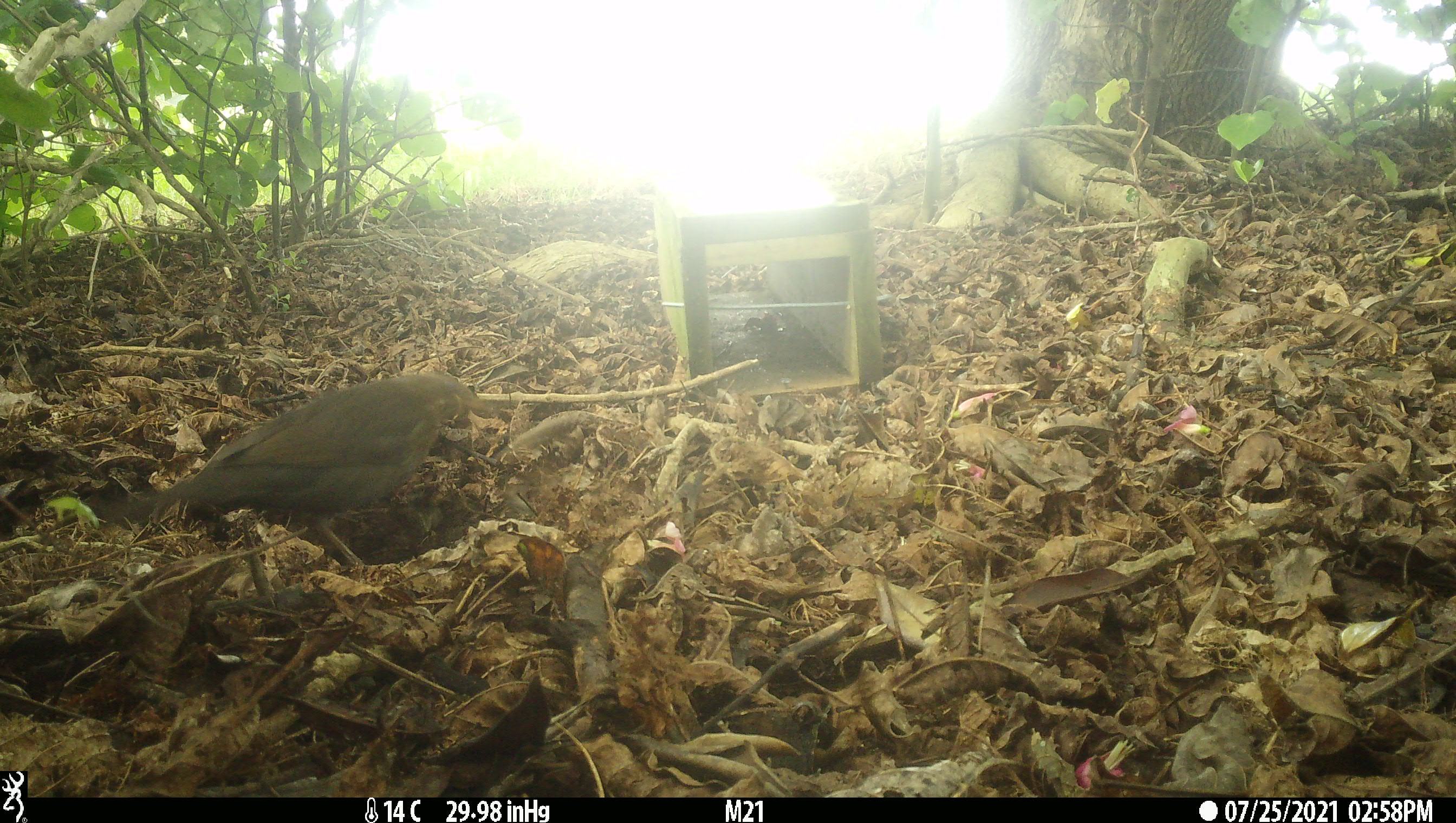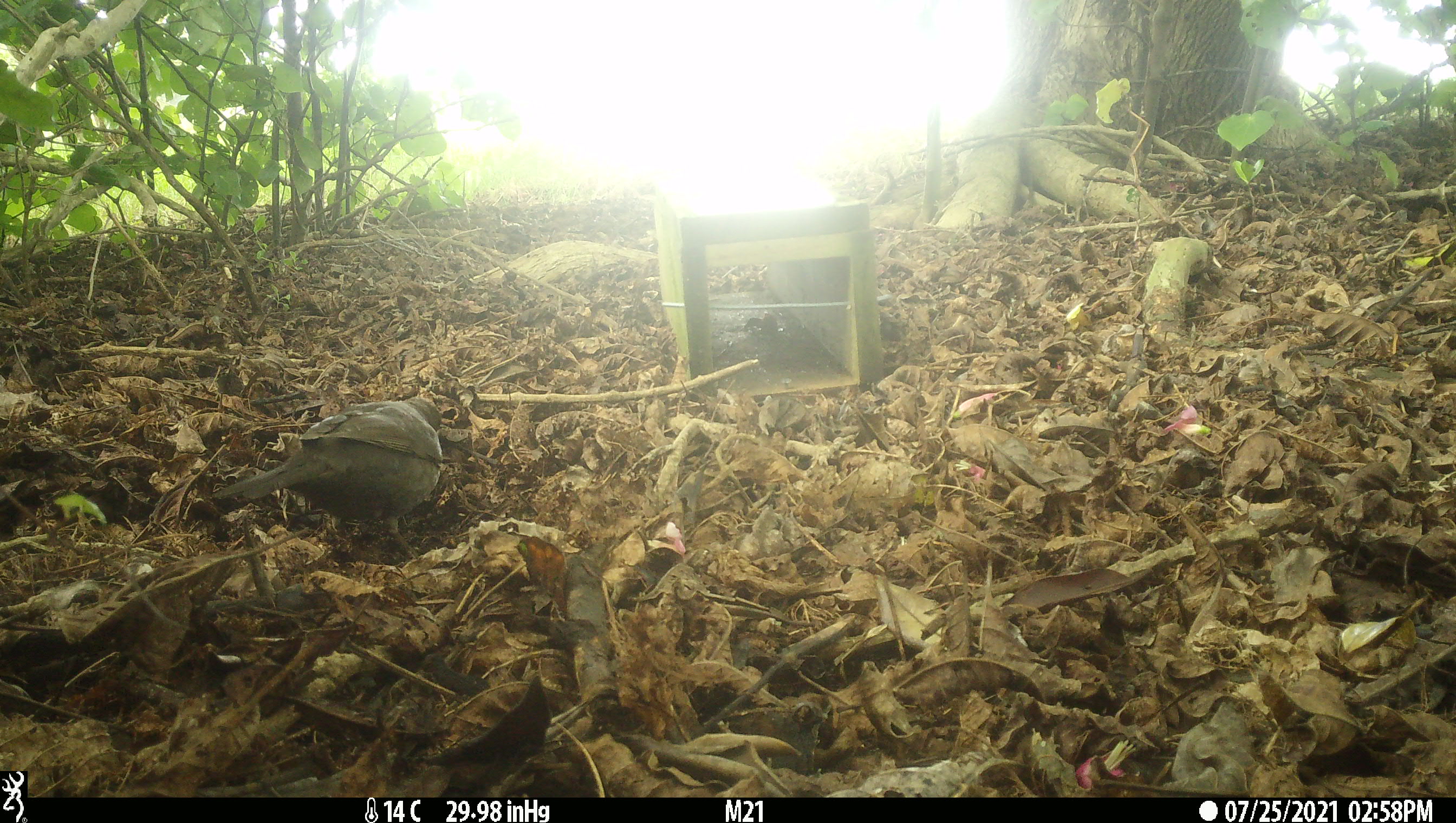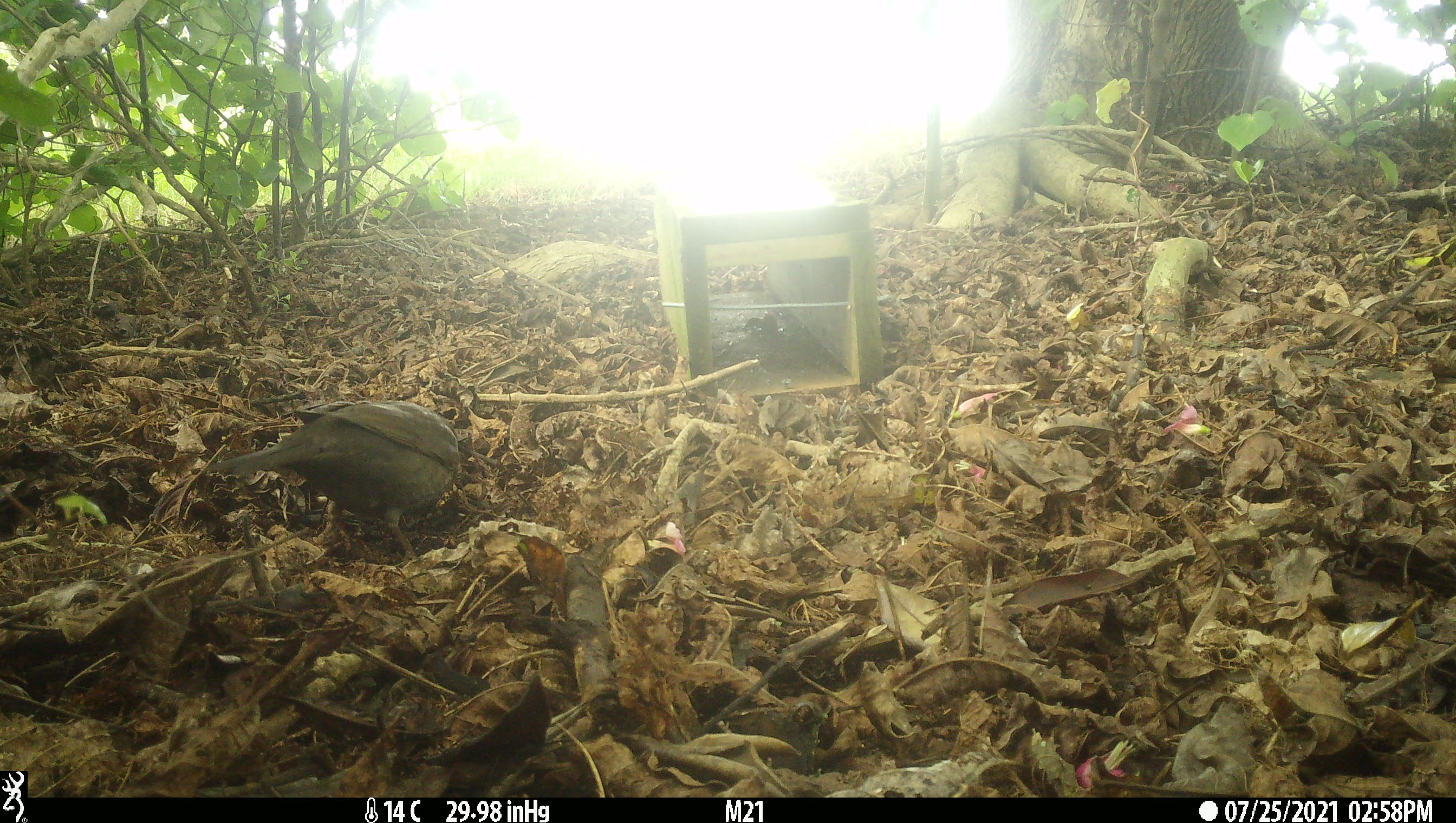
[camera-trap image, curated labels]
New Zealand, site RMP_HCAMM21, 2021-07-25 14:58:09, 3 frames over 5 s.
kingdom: Animalia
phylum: Chordata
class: Aves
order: Passeriformes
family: Turdidae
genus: Turdus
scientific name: Turdus merula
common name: eurasian blackbird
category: blackbird